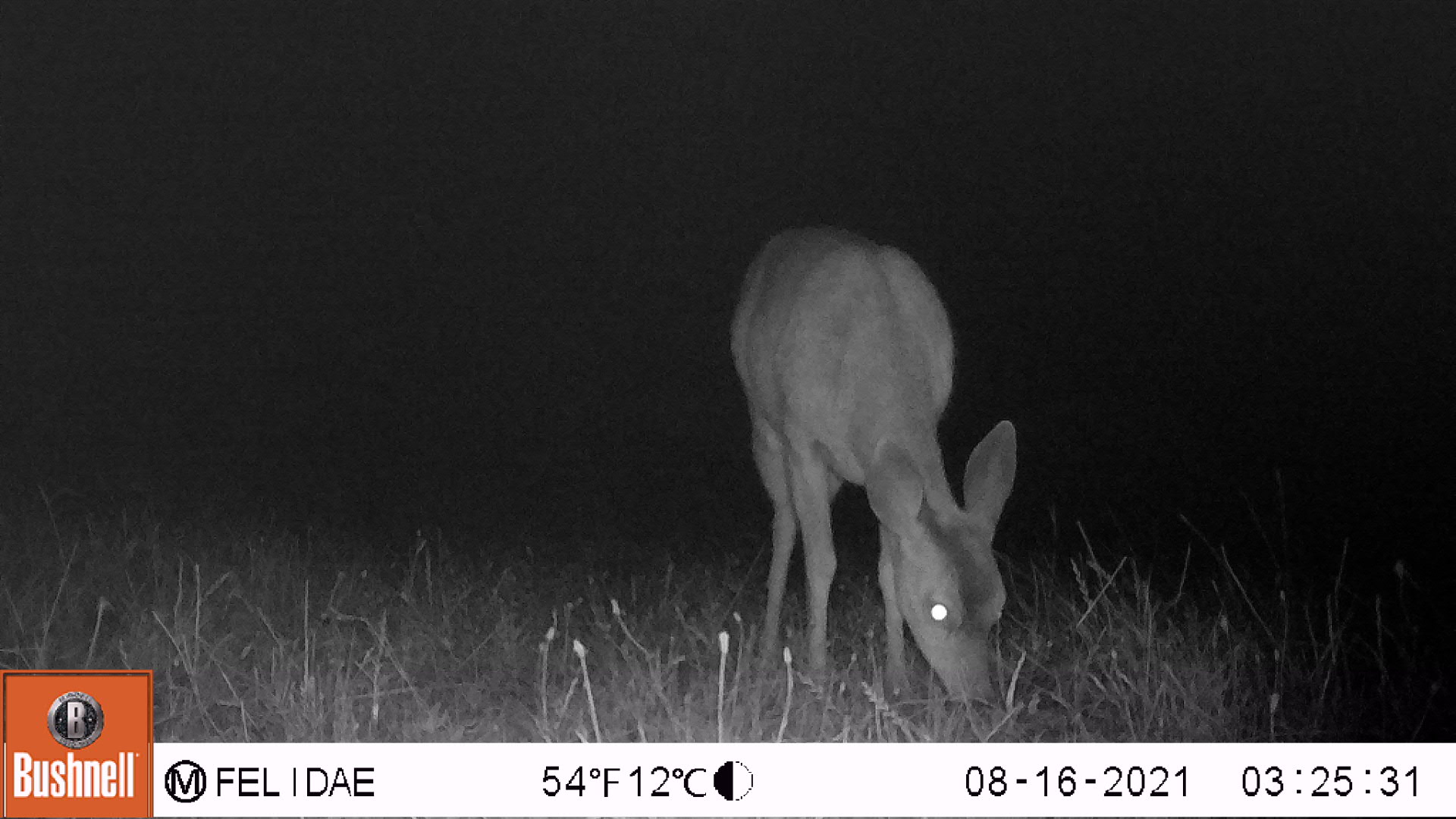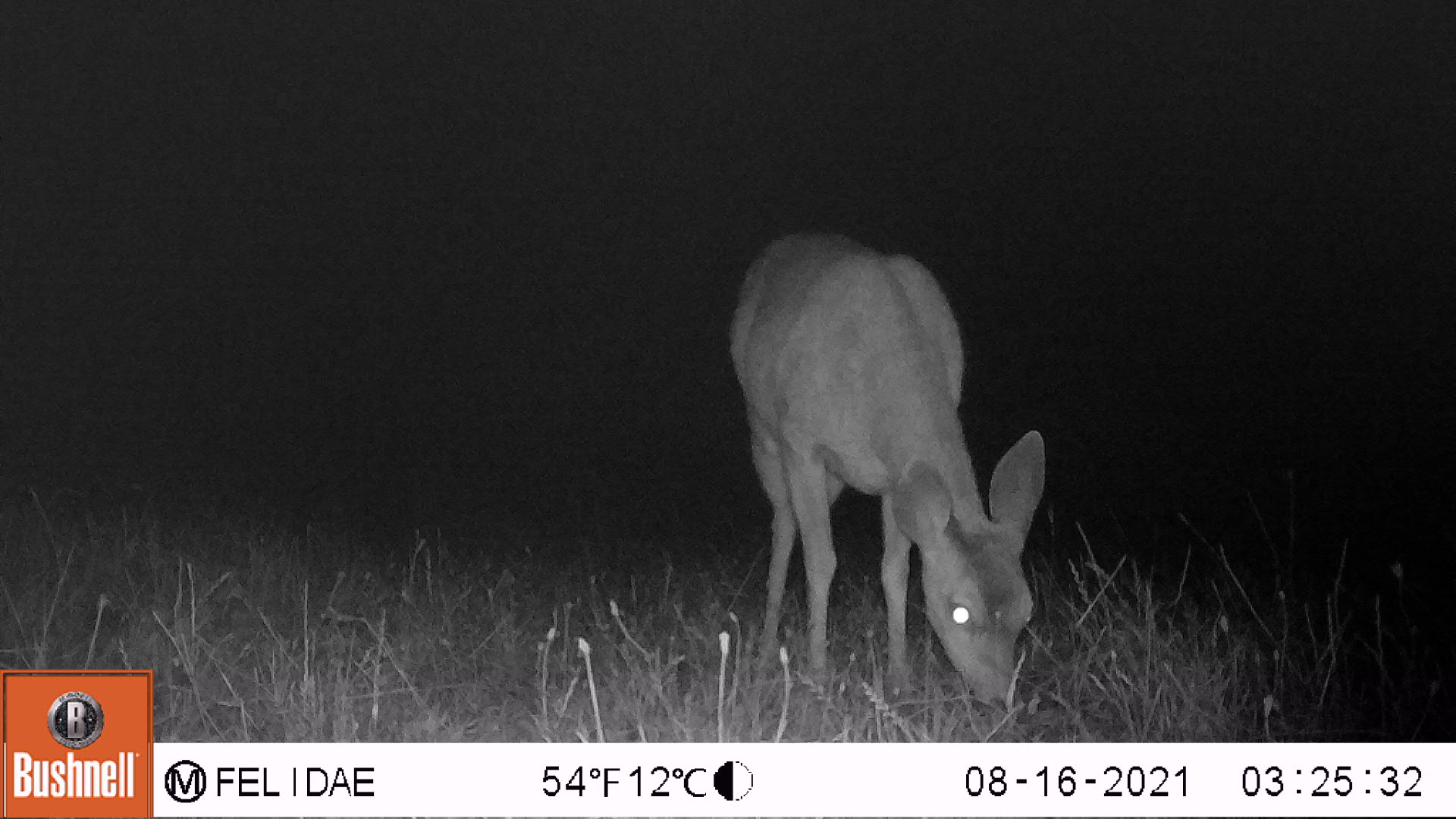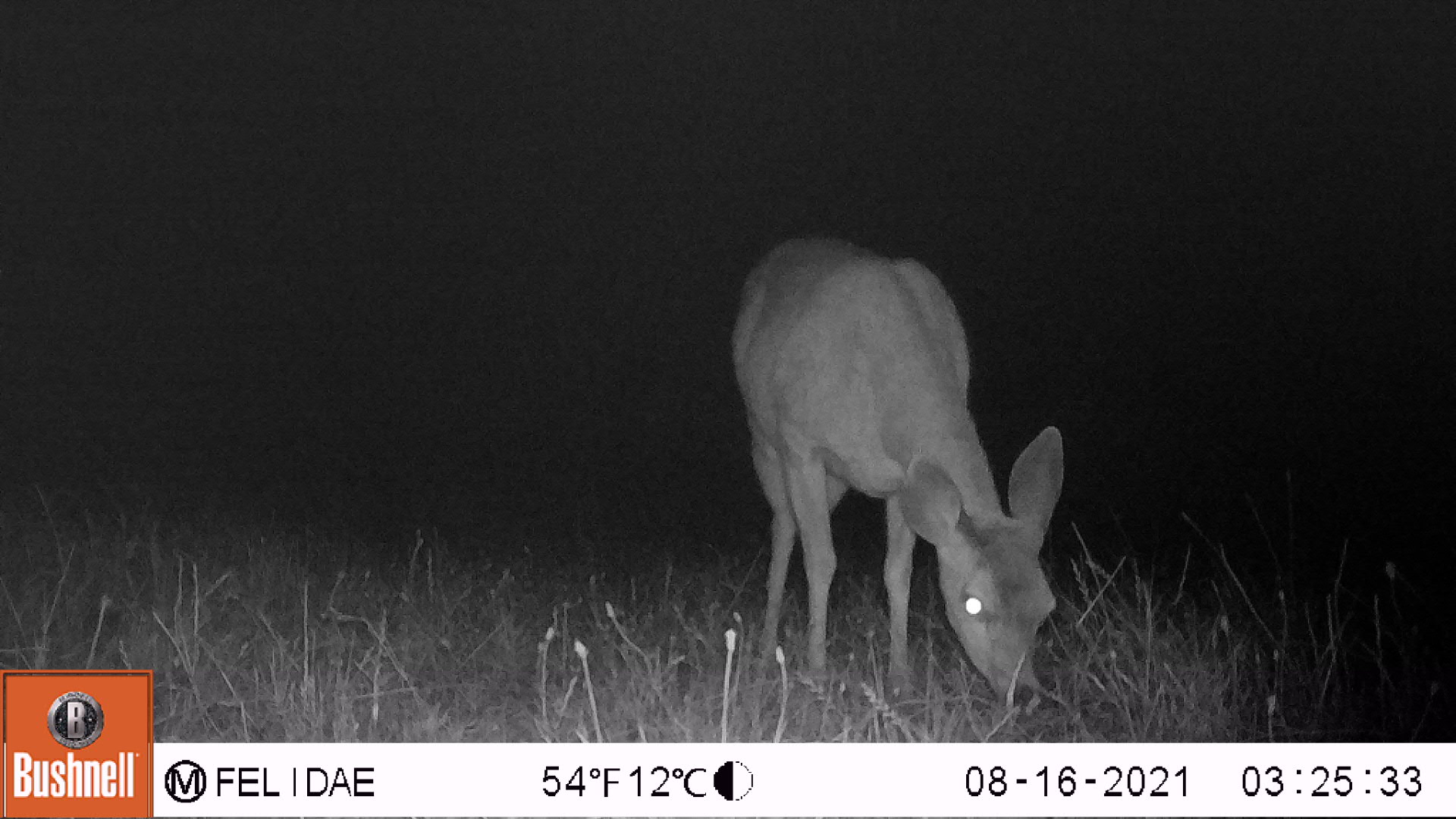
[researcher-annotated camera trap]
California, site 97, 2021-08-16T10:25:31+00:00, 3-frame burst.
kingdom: Animalia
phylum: Chordata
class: Mammalia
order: Artiodactyla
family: Cervidae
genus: Odocoileus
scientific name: Odocoileus hemionus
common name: mule deer